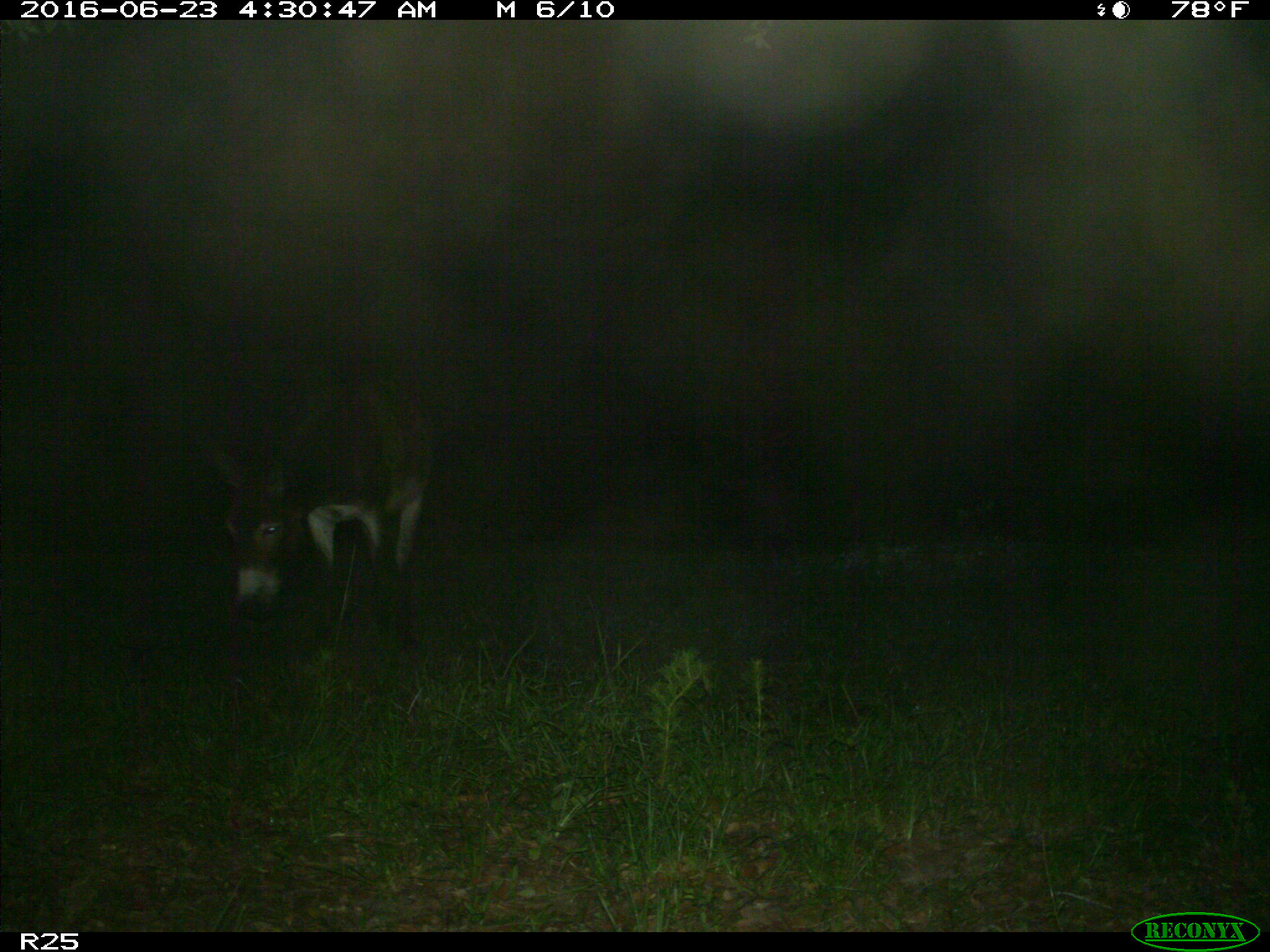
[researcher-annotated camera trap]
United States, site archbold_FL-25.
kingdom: Animalia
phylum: Chordata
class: Mammalia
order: Artiodactyla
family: Bovidae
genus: Bos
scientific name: Bos taurus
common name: domestic cow